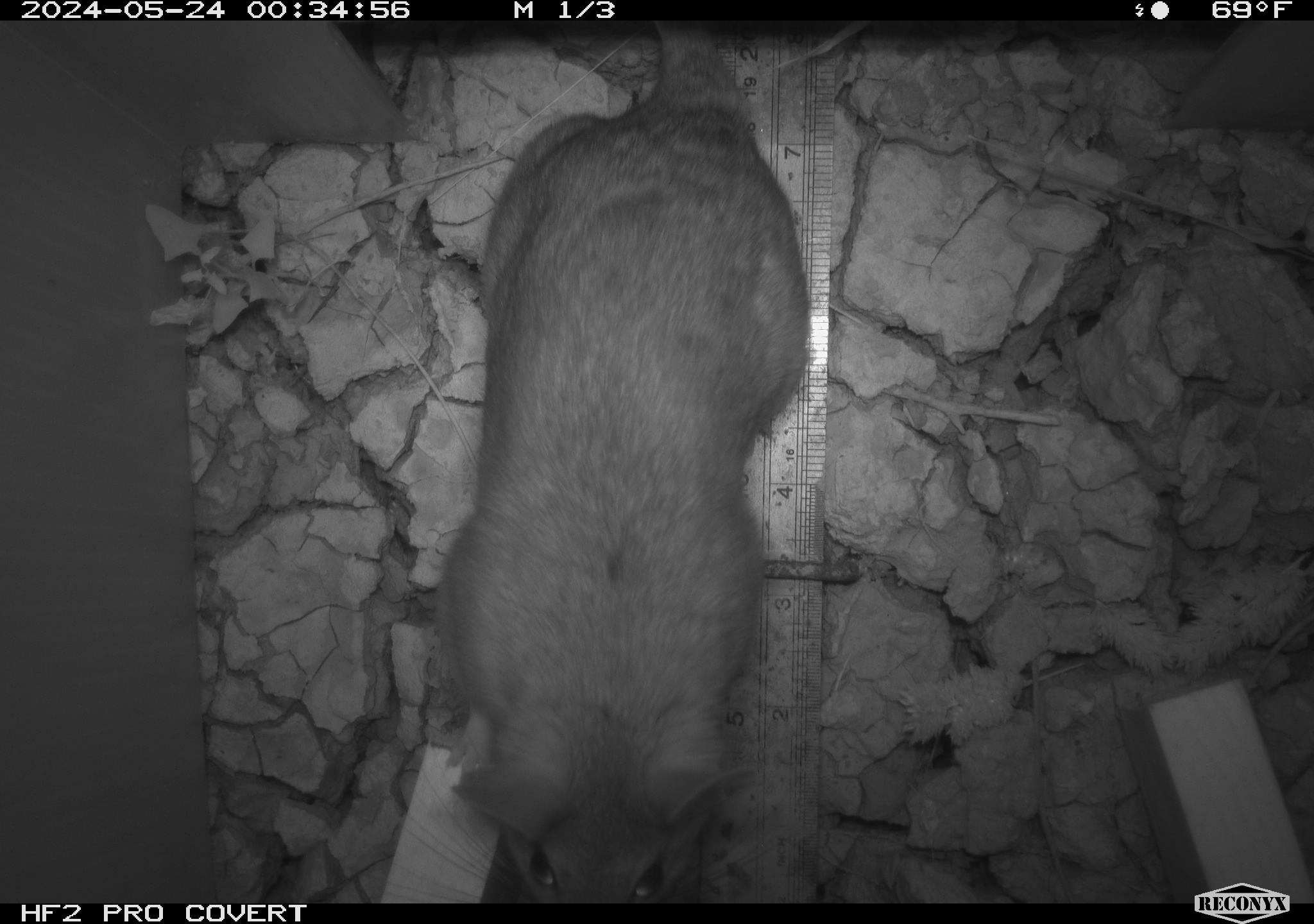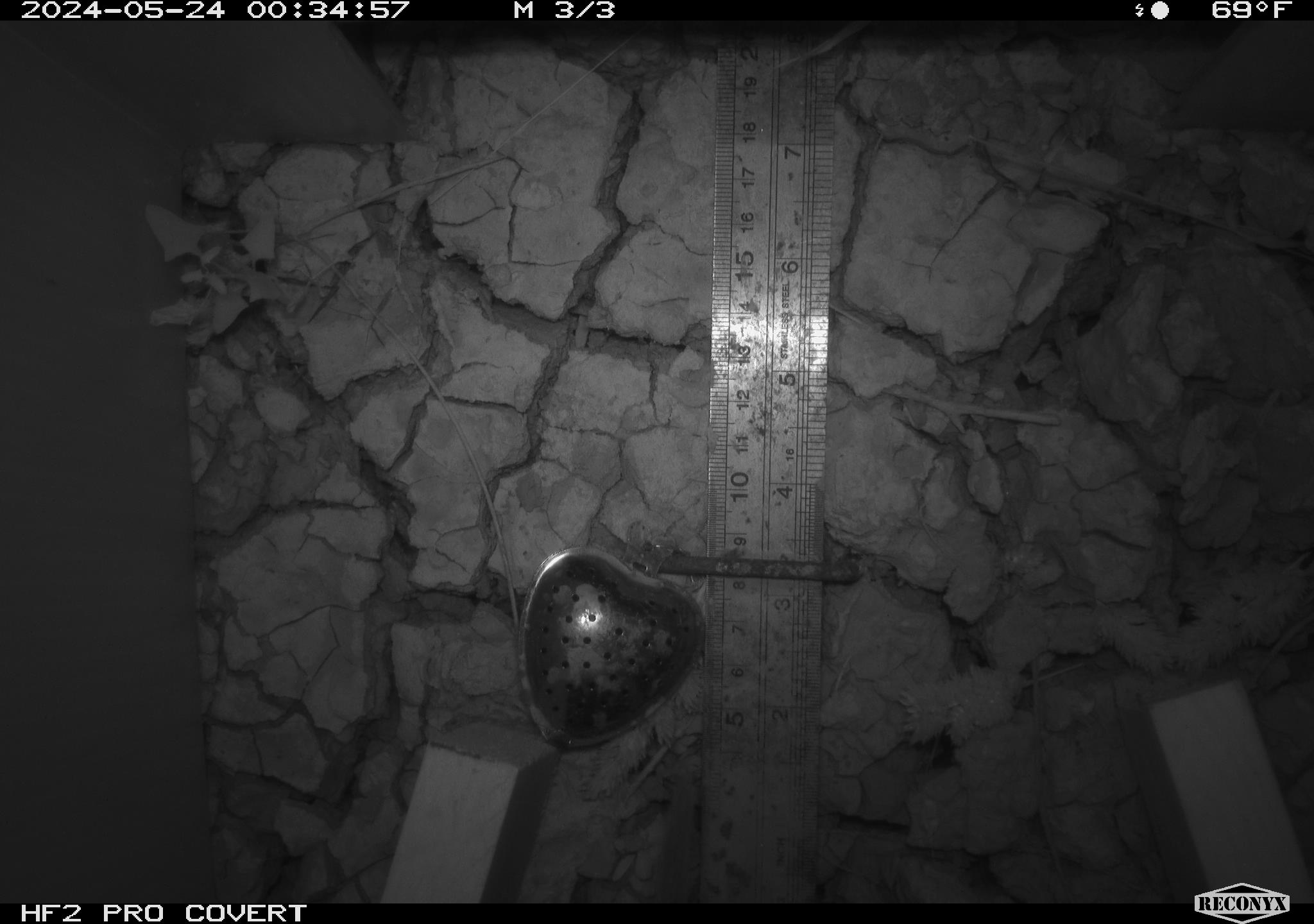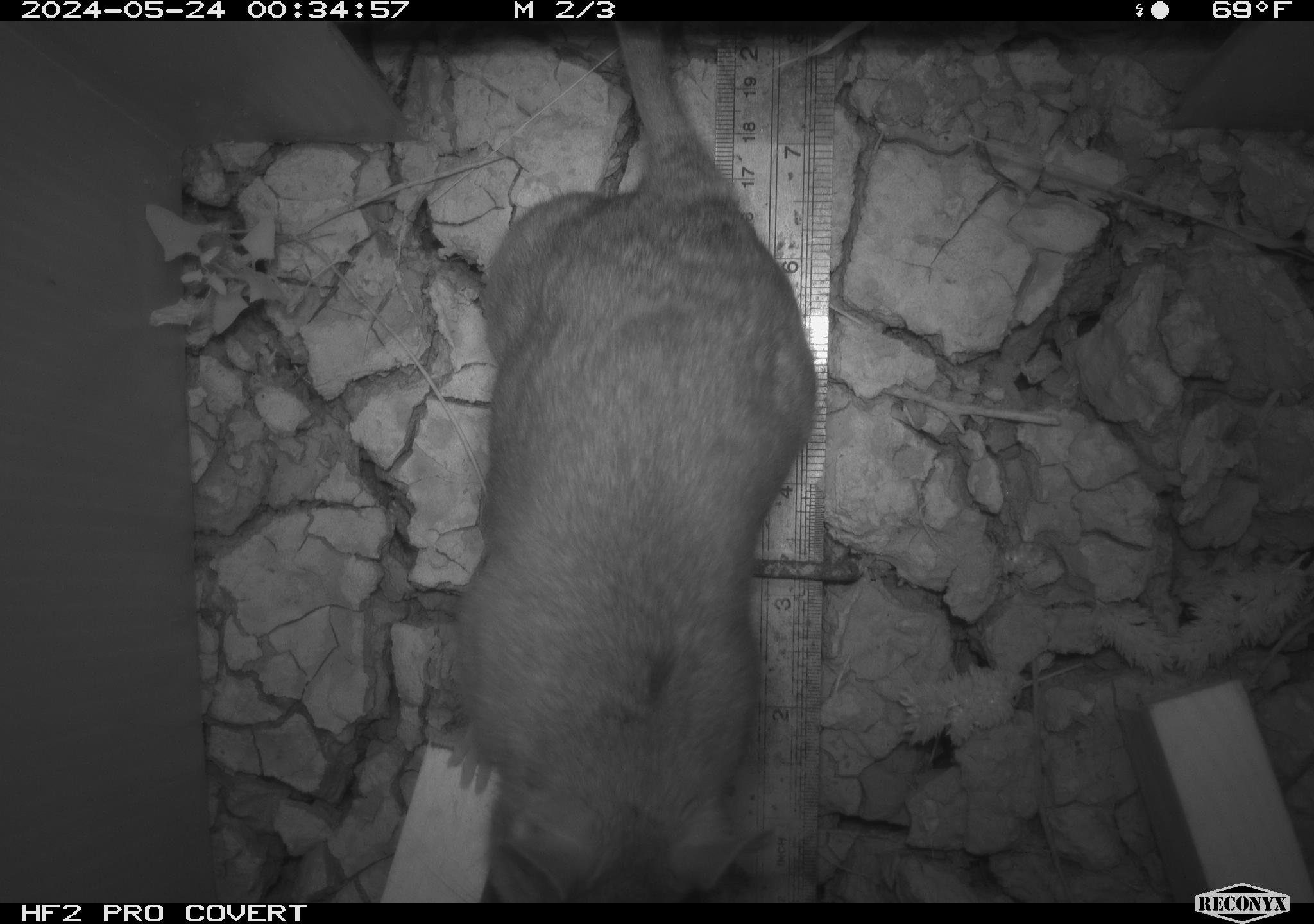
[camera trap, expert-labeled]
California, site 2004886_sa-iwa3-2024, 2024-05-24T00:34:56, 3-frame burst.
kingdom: Animalia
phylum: Chordata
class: Mammalia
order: Rodentia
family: Cricetidae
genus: Neotoma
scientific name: Neotoma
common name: pack rat or woodrat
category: neotoma species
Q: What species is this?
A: Neotoma species (pack rat or woodrat) (Neotoma).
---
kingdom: Animalia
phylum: Chordata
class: Mammalia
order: Rodentia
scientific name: Rodentia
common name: rodent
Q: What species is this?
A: Rodent (Rodentia).